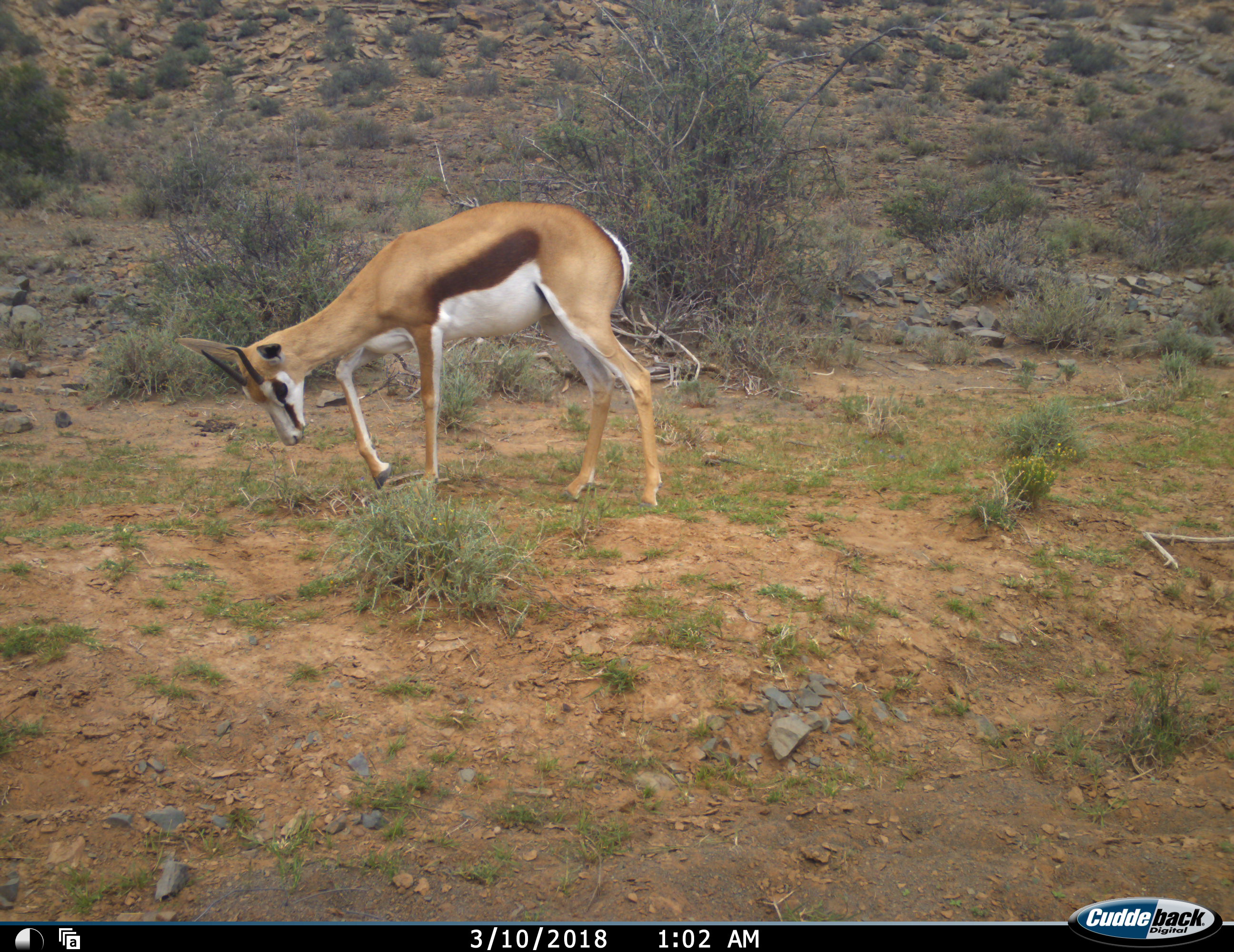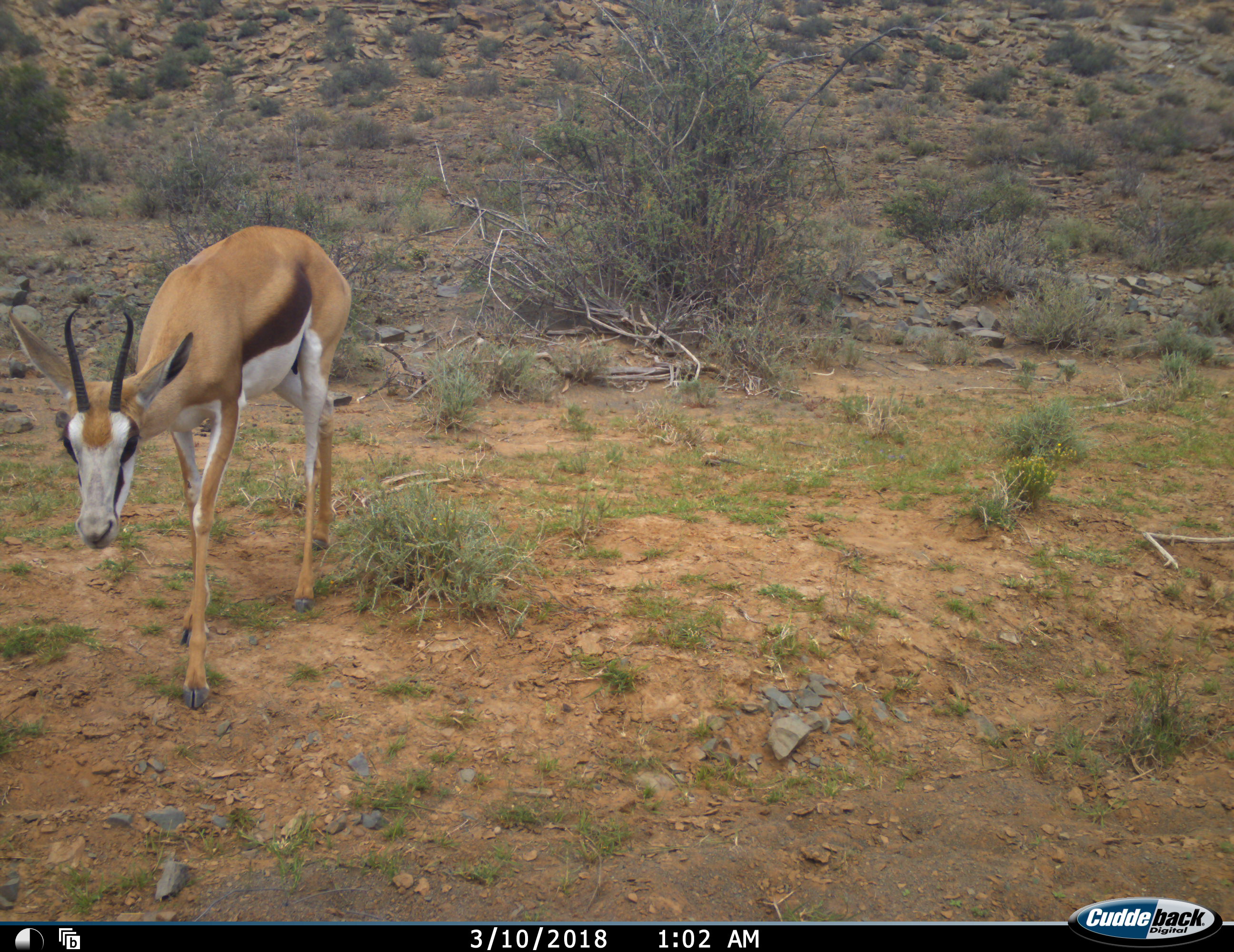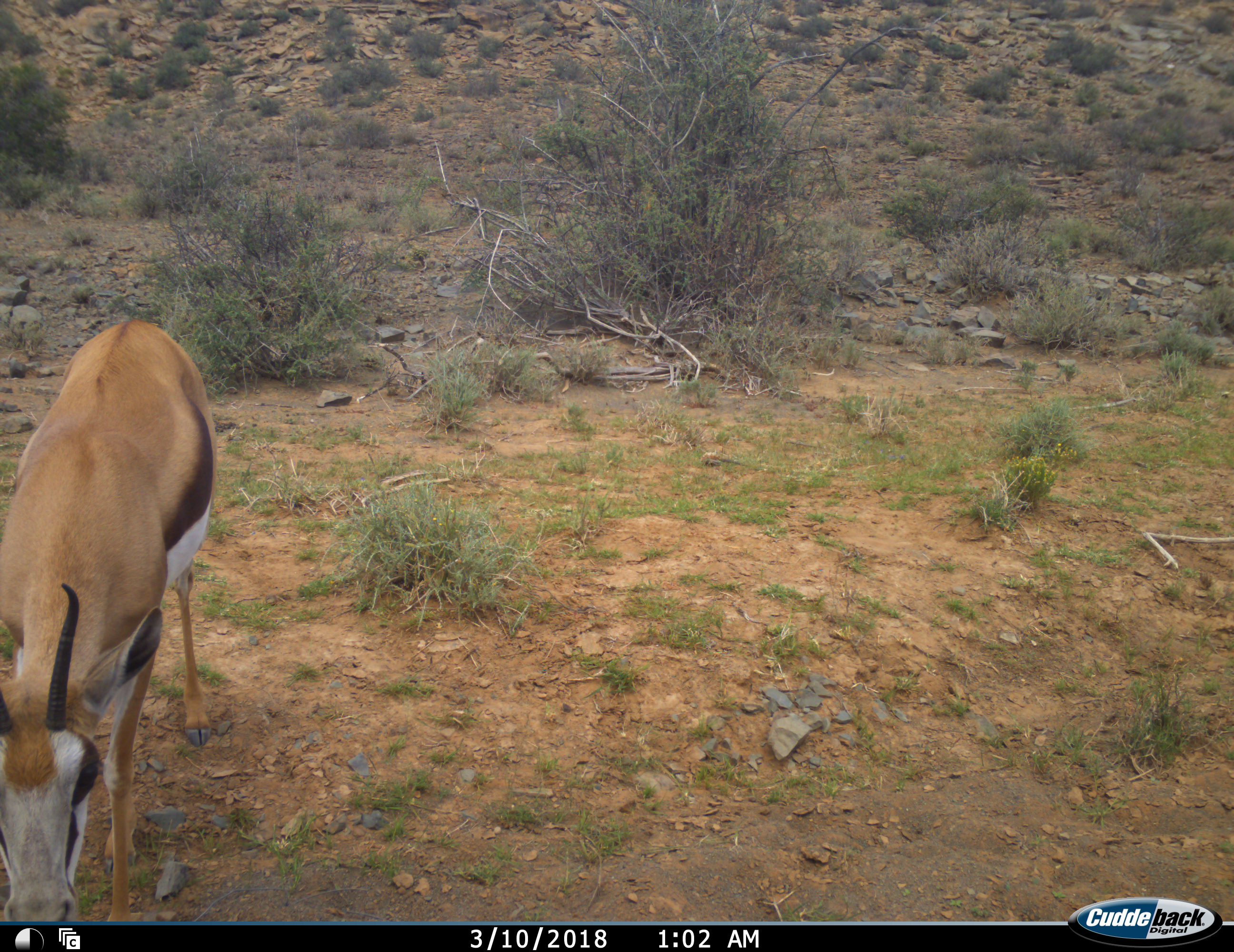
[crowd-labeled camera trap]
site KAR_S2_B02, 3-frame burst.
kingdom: Animalia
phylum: Chordata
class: Mammalia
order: Artiodactyla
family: Bovidae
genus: Antidorcas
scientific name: Antidorcas marsupialis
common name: springbok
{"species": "springbok (Antidorcas marsupialis)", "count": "1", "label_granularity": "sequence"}